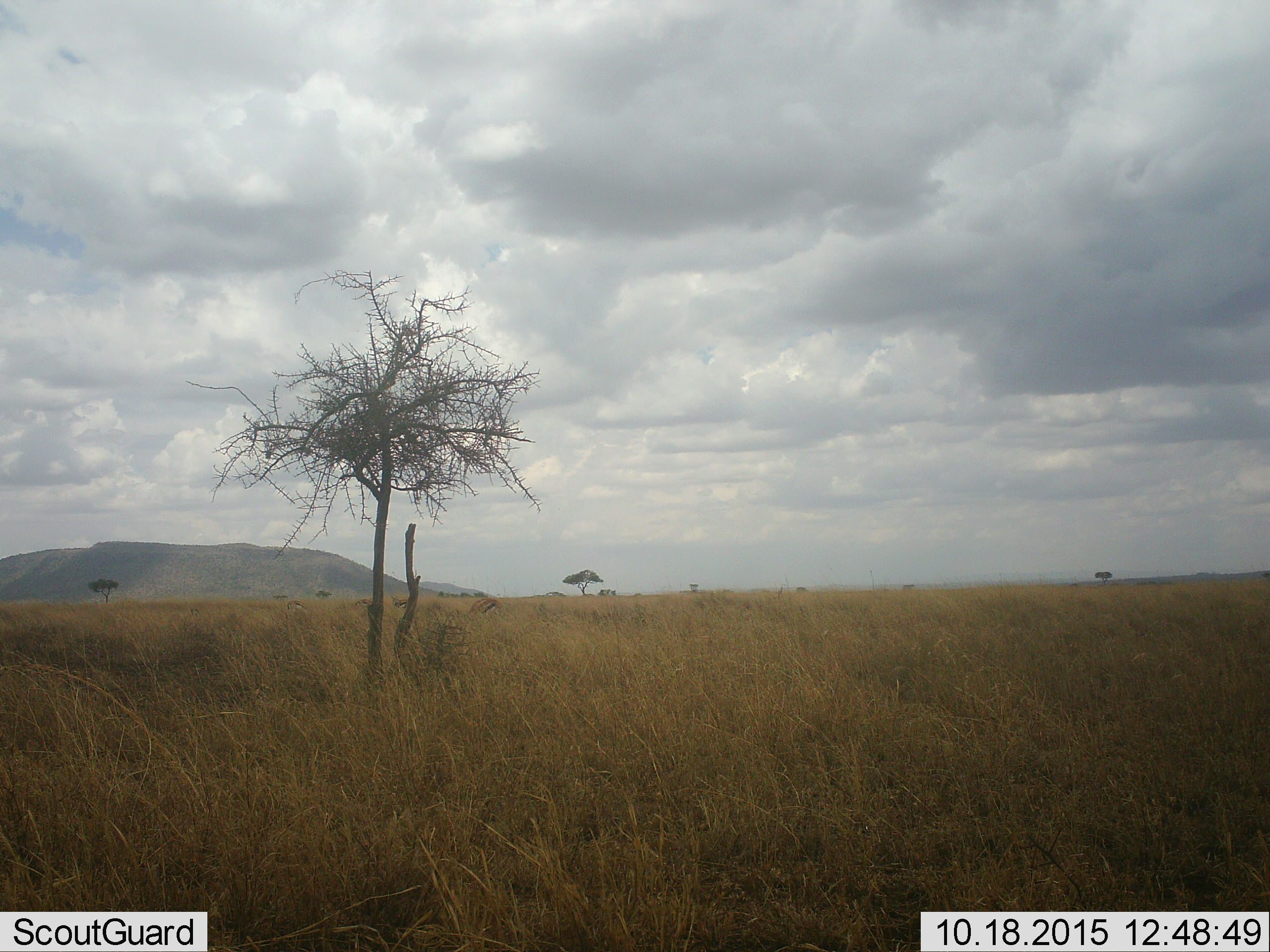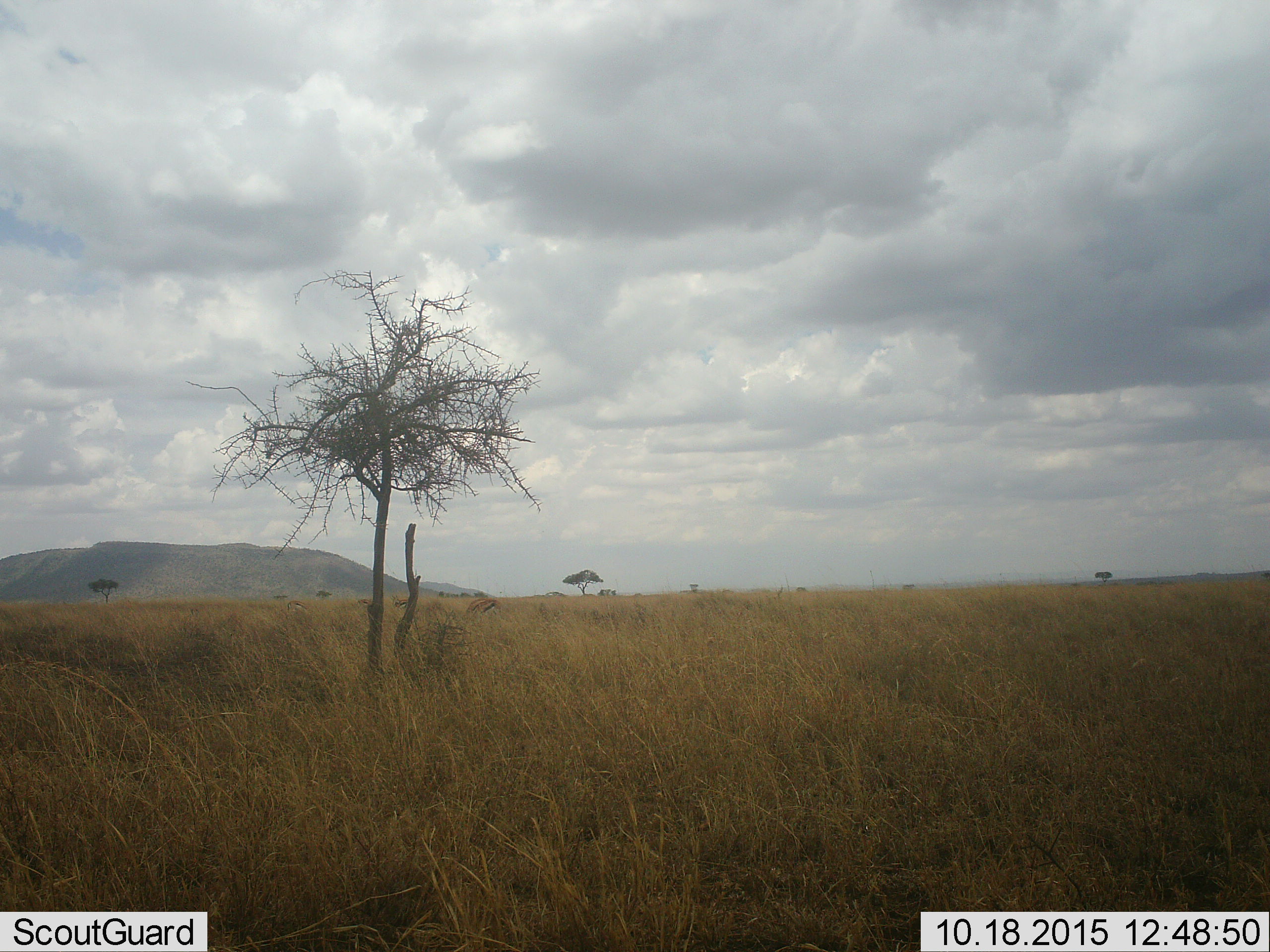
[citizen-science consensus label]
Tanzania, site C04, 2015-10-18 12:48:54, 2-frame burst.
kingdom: Animalia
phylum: Chordata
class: Mammalia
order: Artiodactyla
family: Bovidae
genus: Eudorcas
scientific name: Eudorcas thomsonii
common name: thomson's gazelle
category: gazellethomsons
Gazellethomsons (thomson's gazelle) (Eudorcas thomsonii), count 4. Behavior (volunteer vote fractions): standing 30%, resting 0%, moving 0%, interacting 0%. Young present (vote fraction): 0%. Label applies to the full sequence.